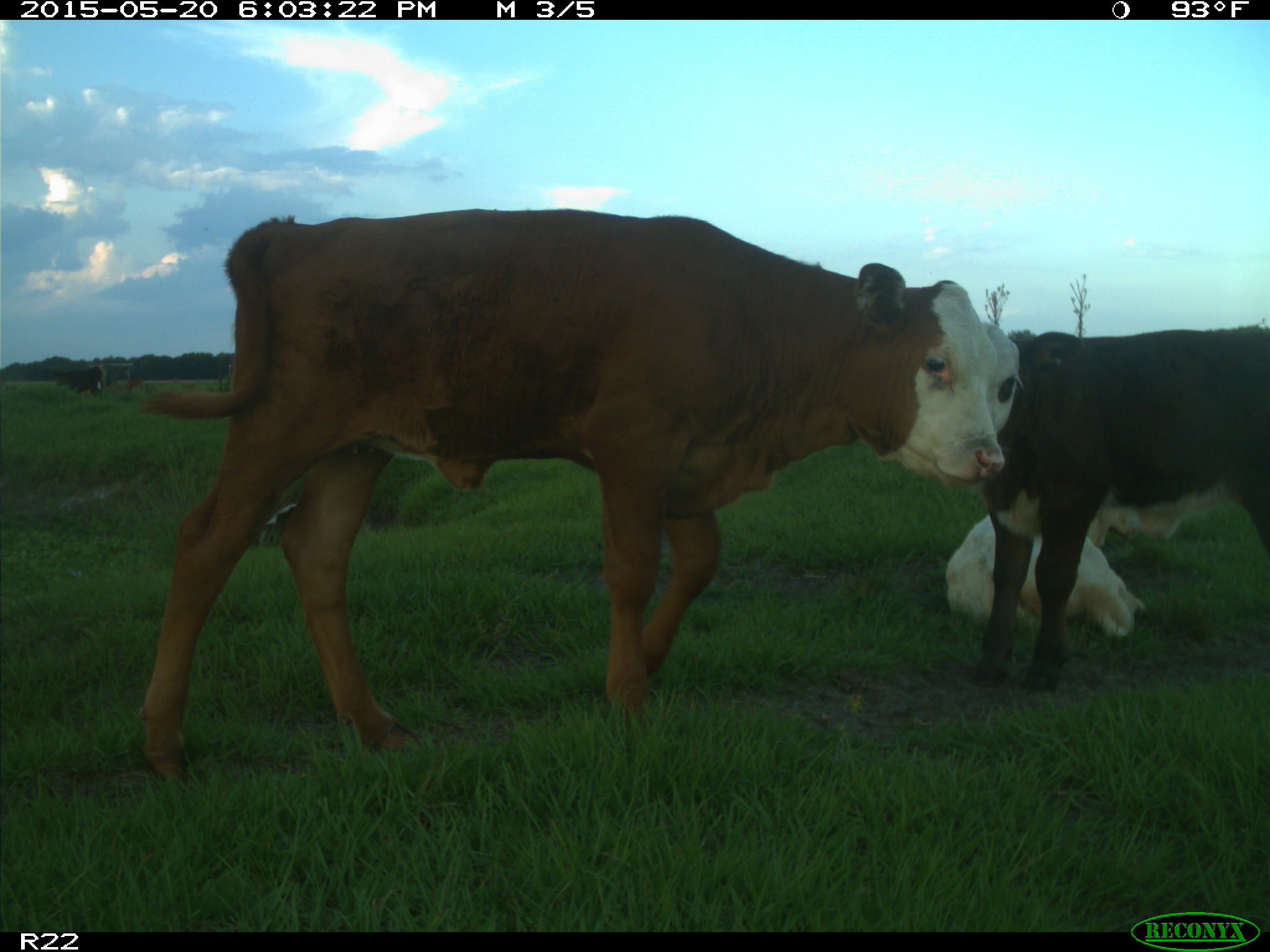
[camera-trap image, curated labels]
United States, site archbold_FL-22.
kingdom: Animalia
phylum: Chordata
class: Mammalia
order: Artiodactyla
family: Bovidae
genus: Bos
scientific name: Bos taurus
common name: domestic cow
Bos taurus (domestic cow).